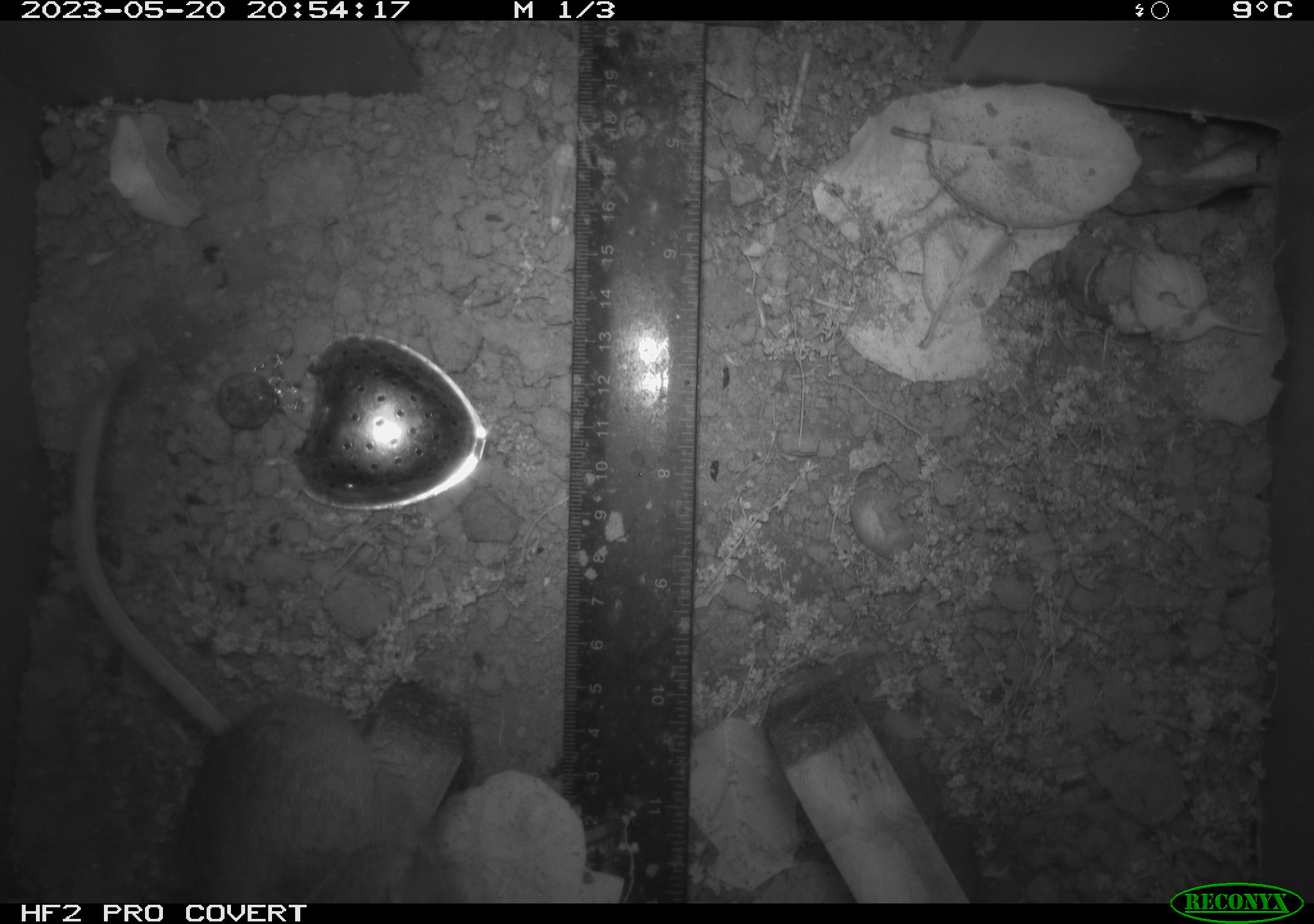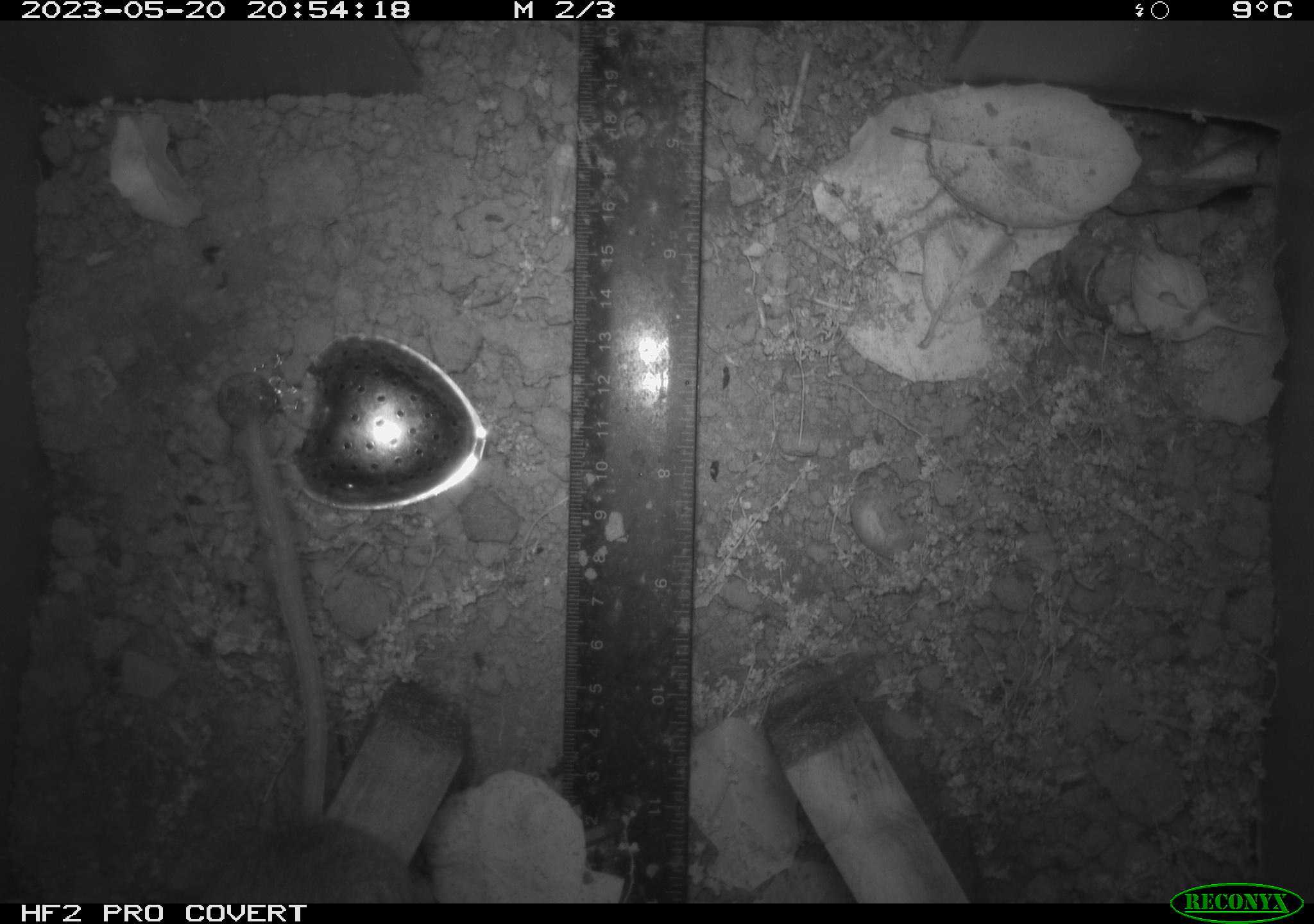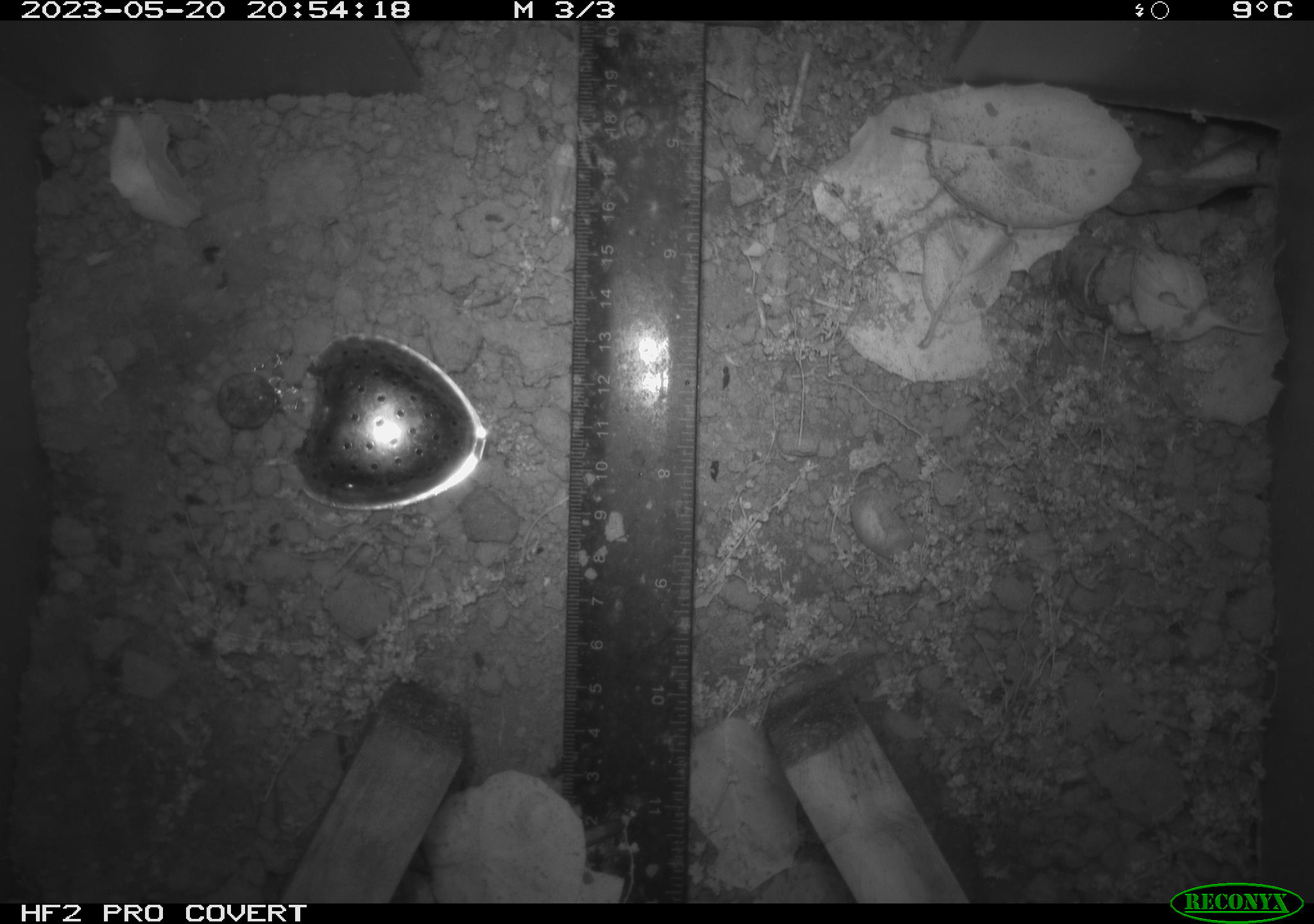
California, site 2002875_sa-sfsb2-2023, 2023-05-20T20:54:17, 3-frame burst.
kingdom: Animalia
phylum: Chordata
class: Mammalia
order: Rodentia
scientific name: Rodentia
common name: mouse species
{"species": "mouse species (Rodentia)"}